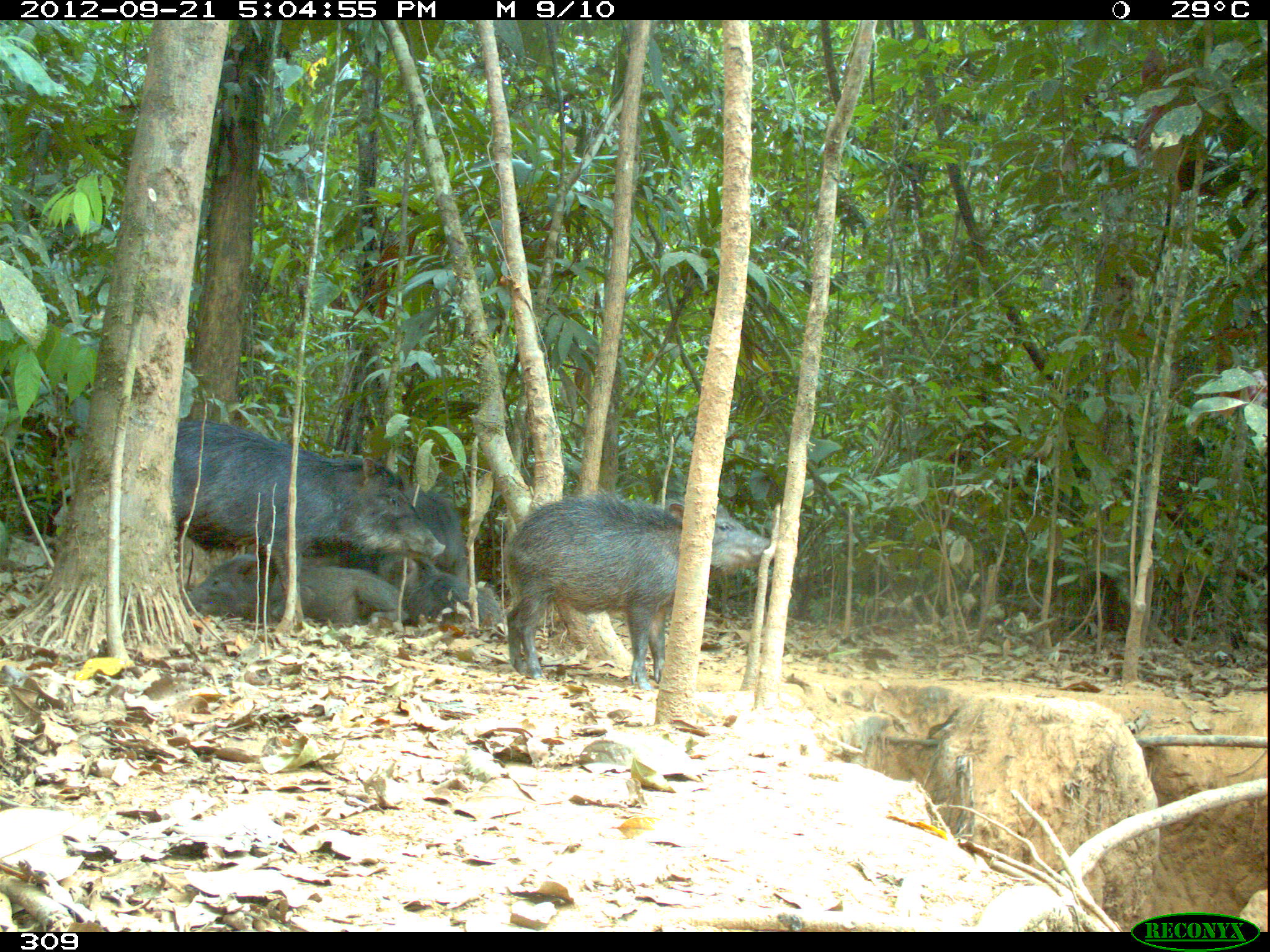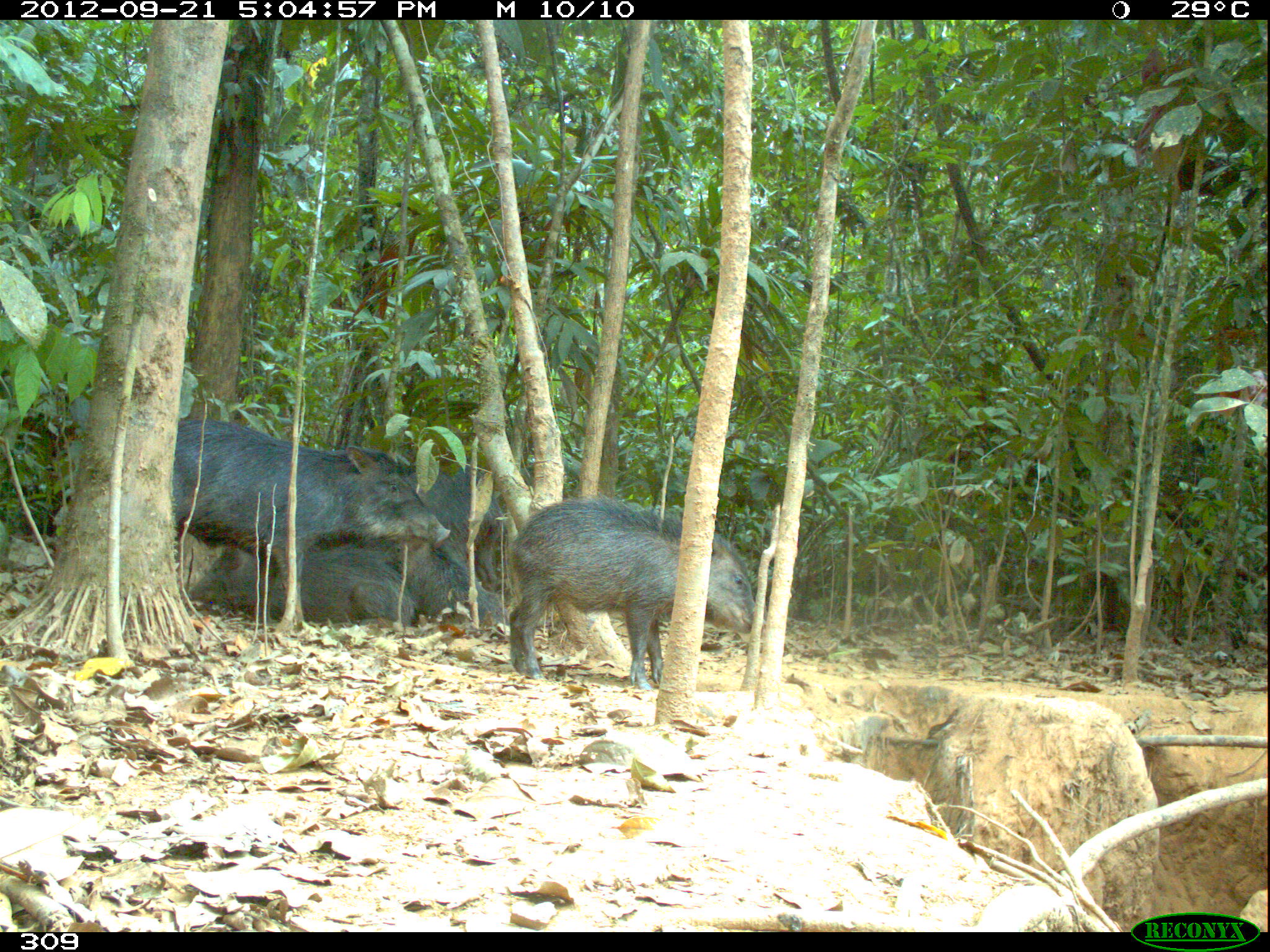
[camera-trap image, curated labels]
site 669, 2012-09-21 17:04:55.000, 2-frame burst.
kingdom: Animalia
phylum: Chordata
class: Mammalia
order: Artiodactyla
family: Tayassuidae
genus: Tayassu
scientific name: Tayassu pecari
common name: white-lipped peccary